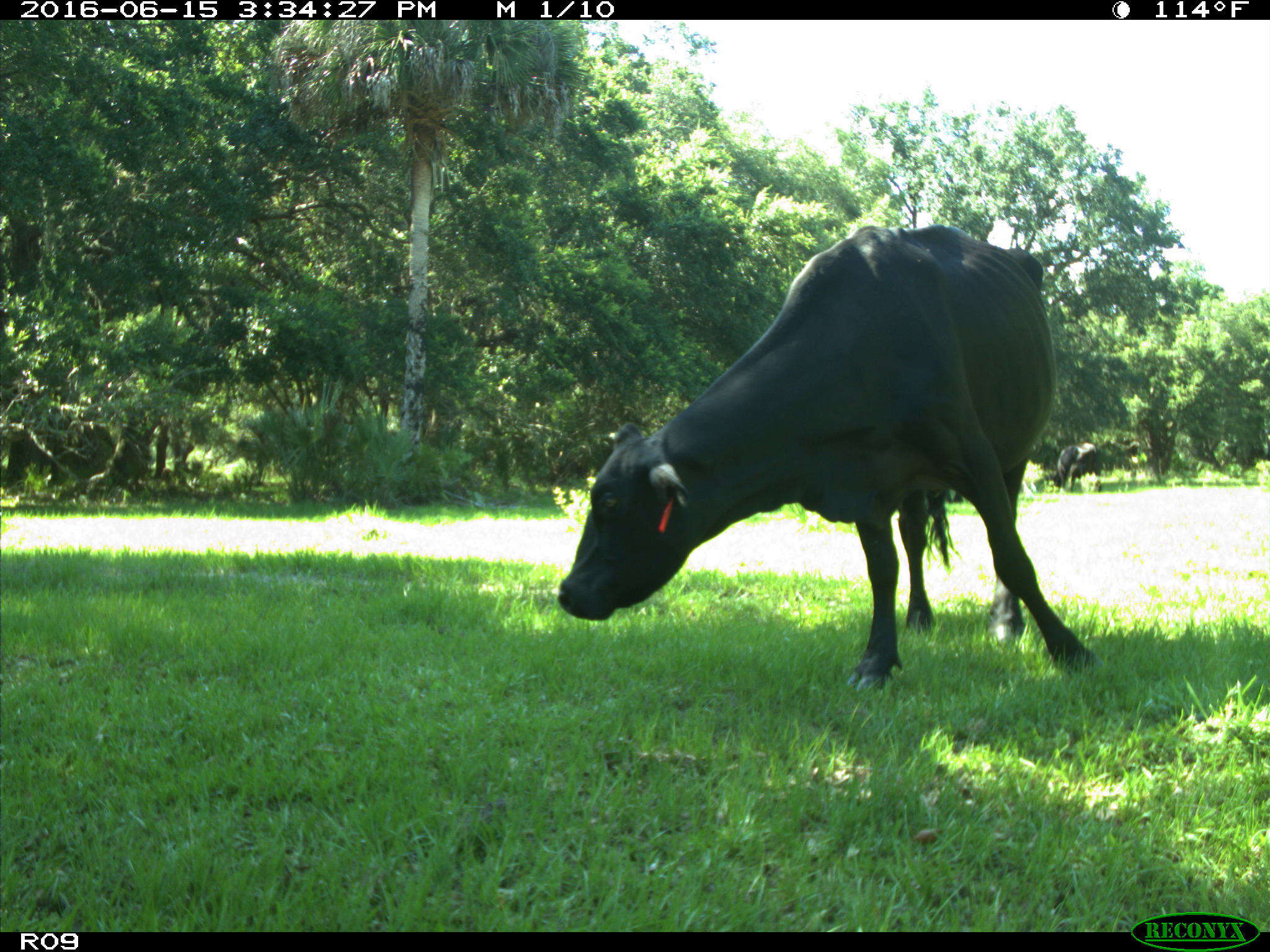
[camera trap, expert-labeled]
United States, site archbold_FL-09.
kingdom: Animalia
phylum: Chordata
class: Mammalia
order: Artiodactyla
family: Bovidae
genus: Bos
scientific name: Bos taurus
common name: domestic cow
Bos taurus (domestic cow).